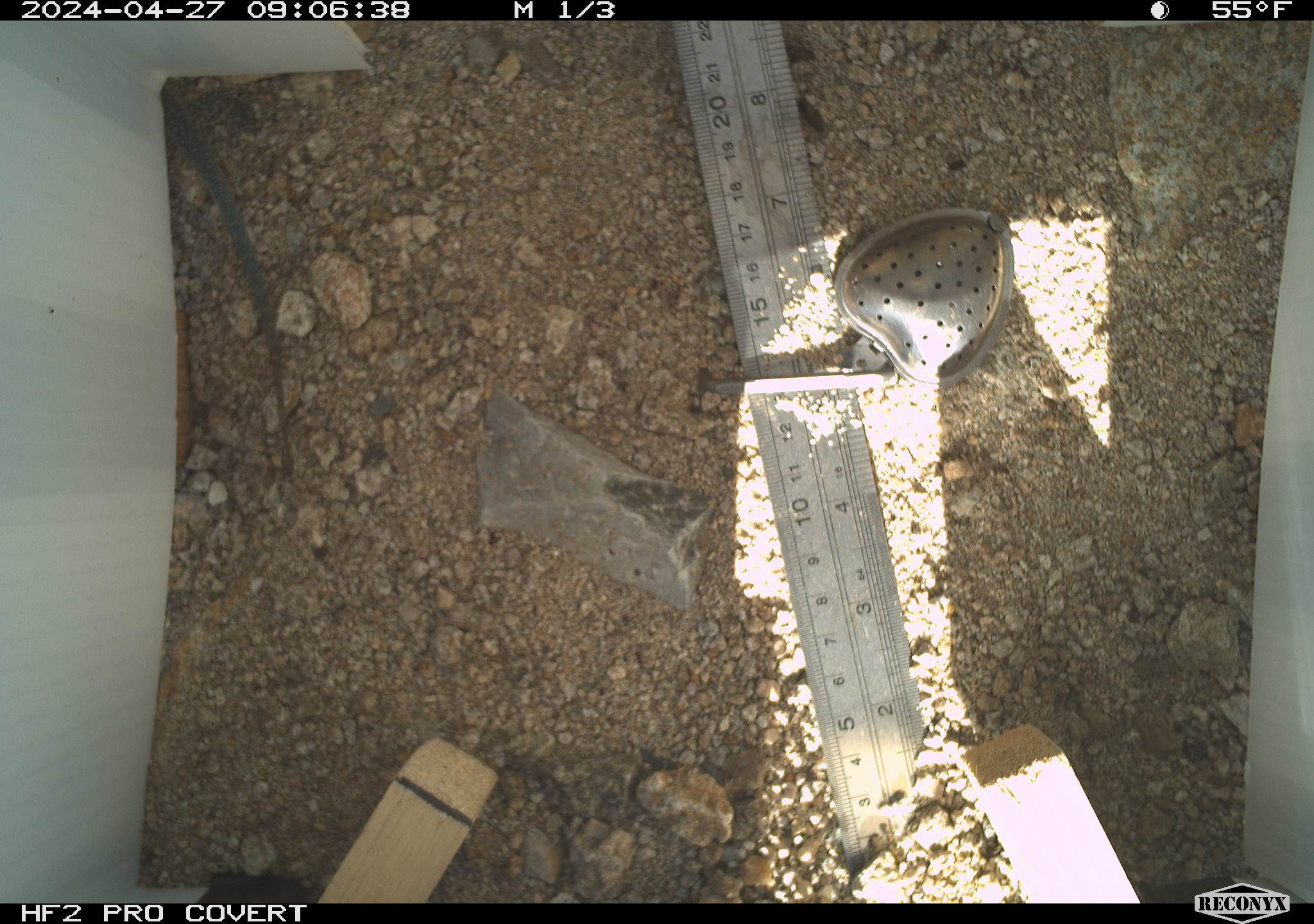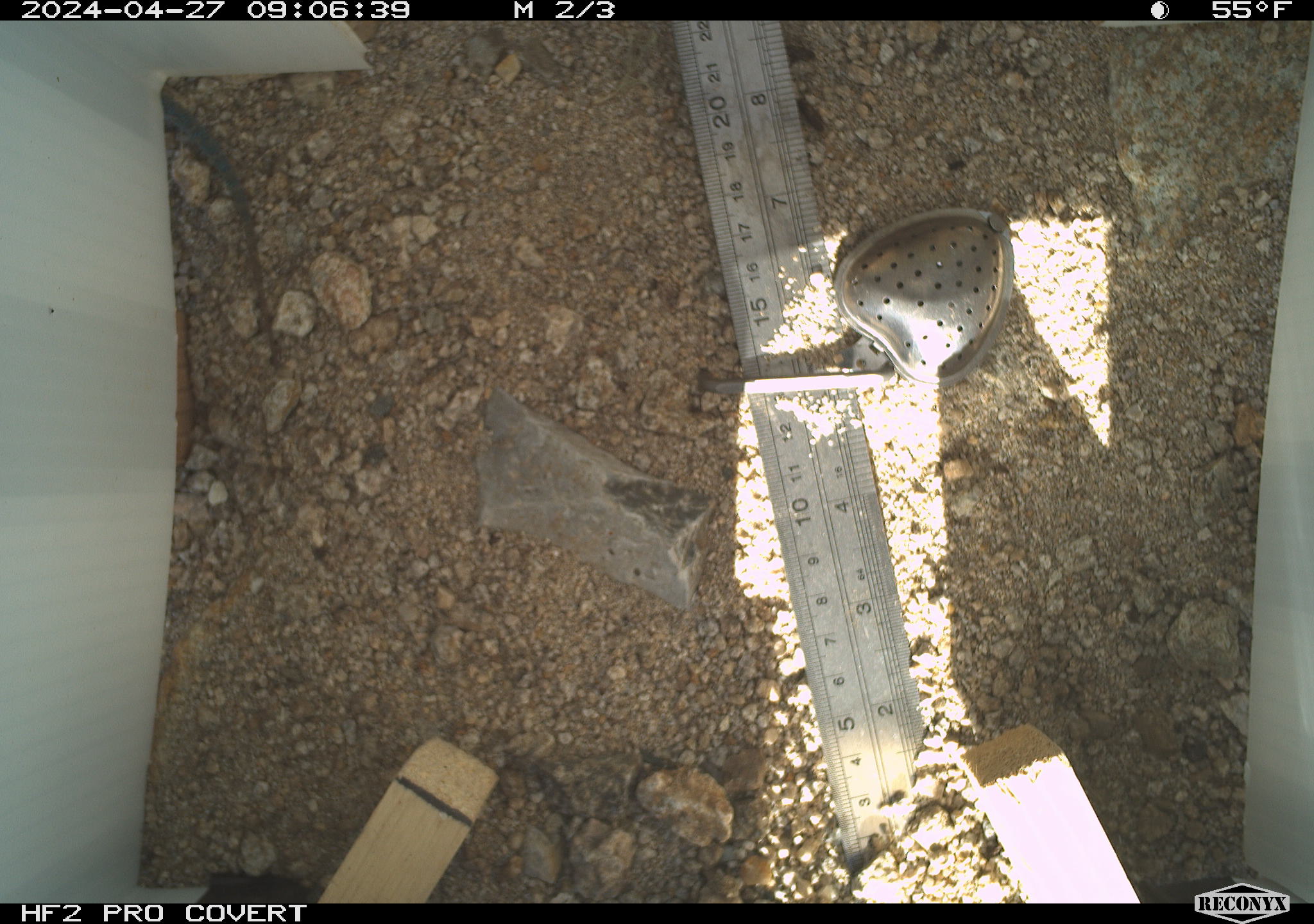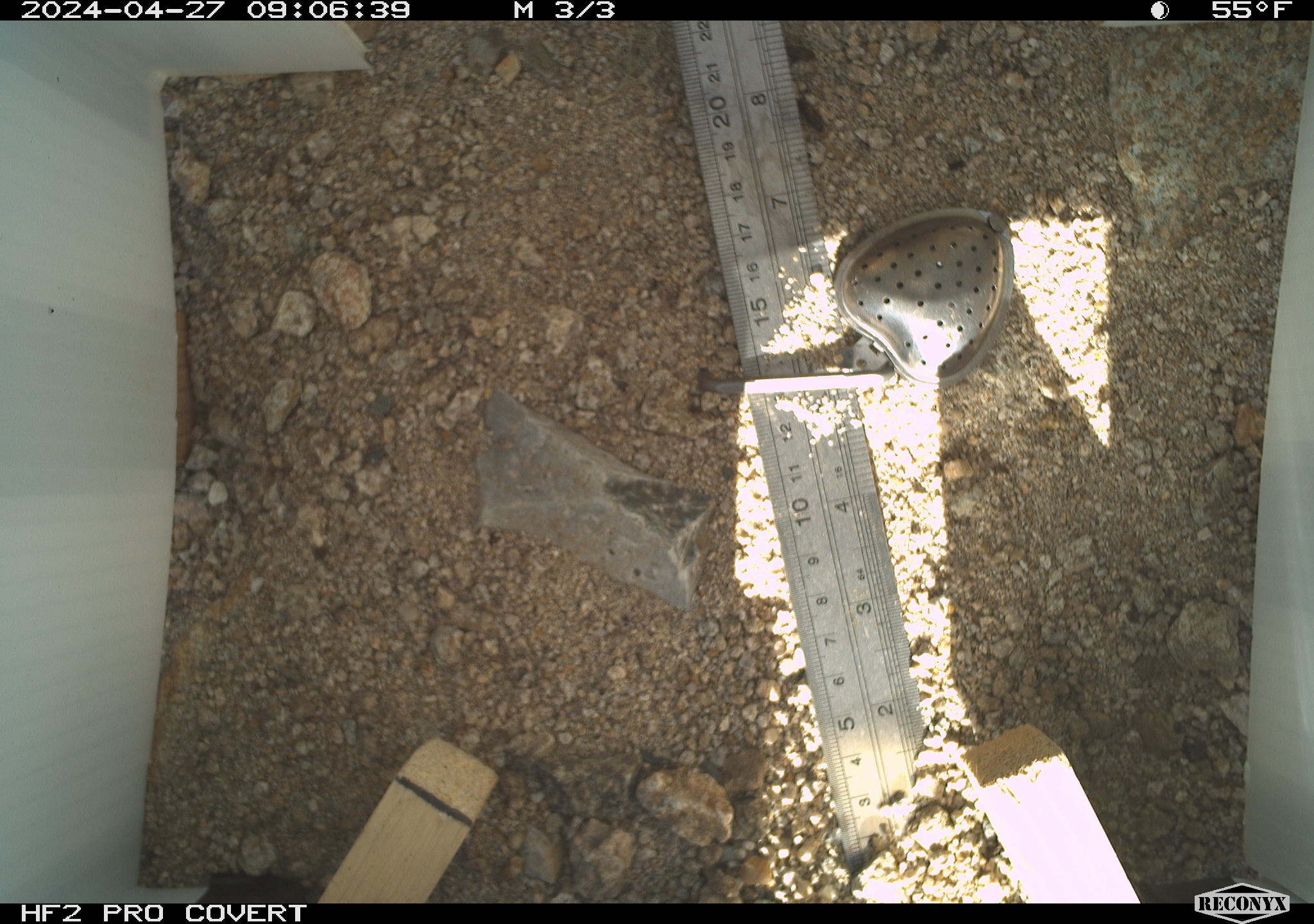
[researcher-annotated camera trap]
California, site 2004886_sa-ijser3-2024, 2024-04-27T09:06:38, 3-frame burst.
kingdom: Animalia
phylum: Chordata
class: Reptilia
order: Squamata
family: Phrynosomatidae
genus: Uta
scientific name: Uta stansburiana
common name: common side-blotched lizard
Common side-blotched lizard (Uta stansburiana).